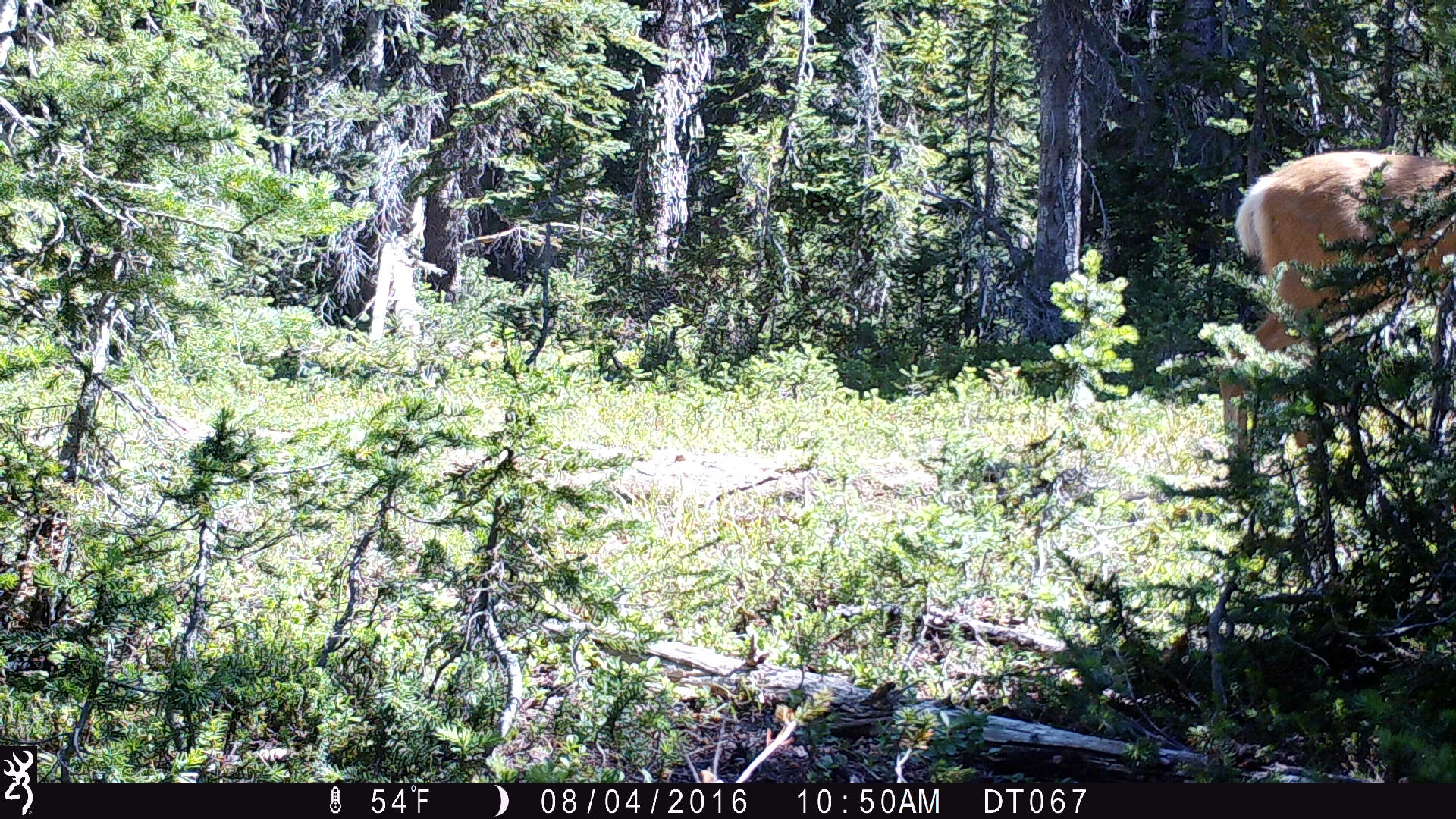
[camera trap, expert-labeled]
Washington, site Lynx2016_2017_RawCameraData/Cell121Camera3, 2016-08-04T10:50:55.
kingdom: Animalia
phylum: Chordata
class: Mammalia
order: Artiodactyla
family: Cervidae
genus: Odocoileus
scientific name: Odocoileus hemionus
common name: mule deer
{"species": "Odocoileus hemionus (mule deer)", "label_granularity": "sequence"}